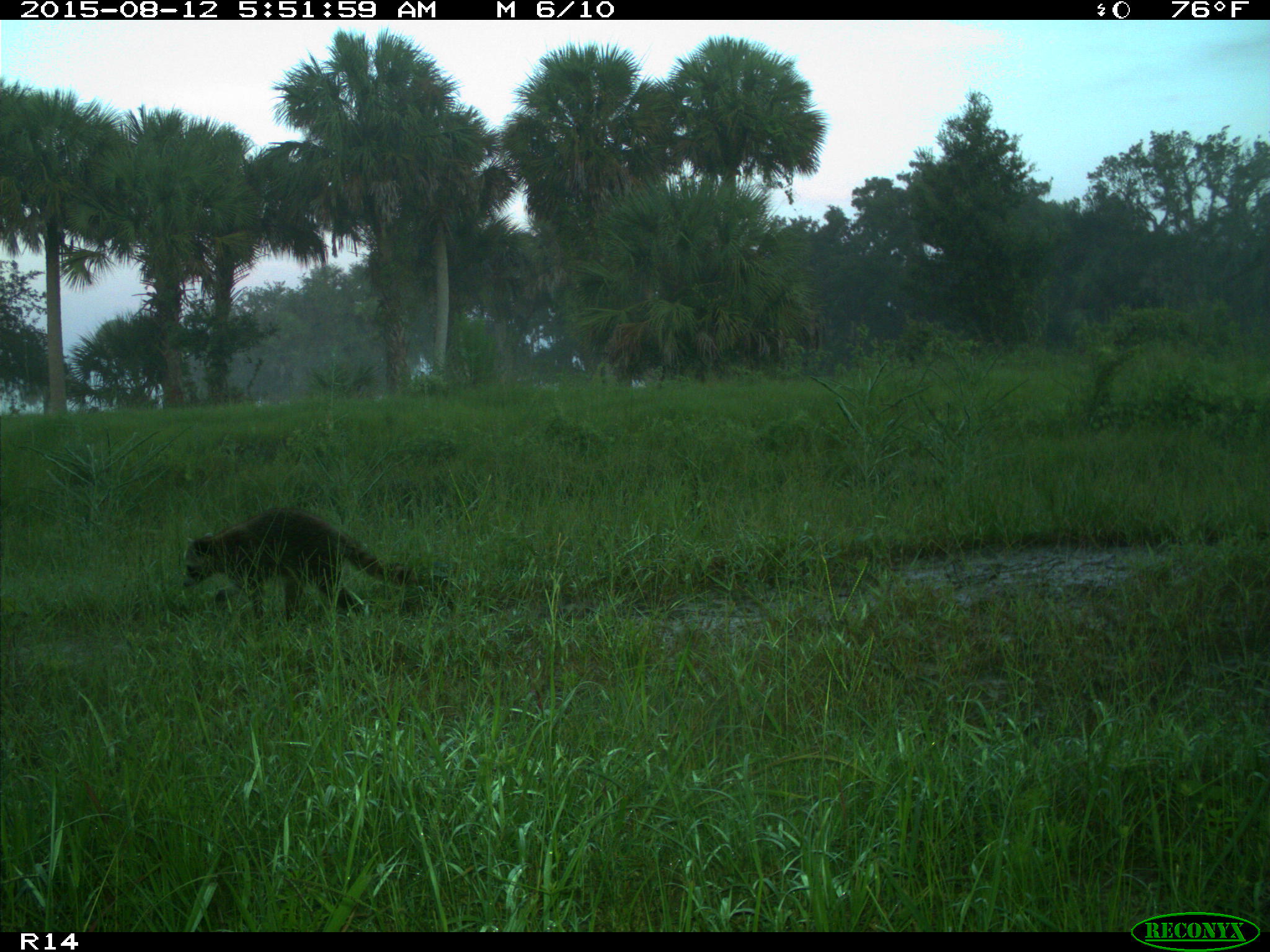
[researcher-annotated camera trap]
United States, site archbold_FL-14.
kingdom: Animalia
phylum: Chordata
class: Mammalia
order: Carnivora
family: Procyonidae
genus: Procyon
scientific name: Procyon lotor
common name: common raccoon